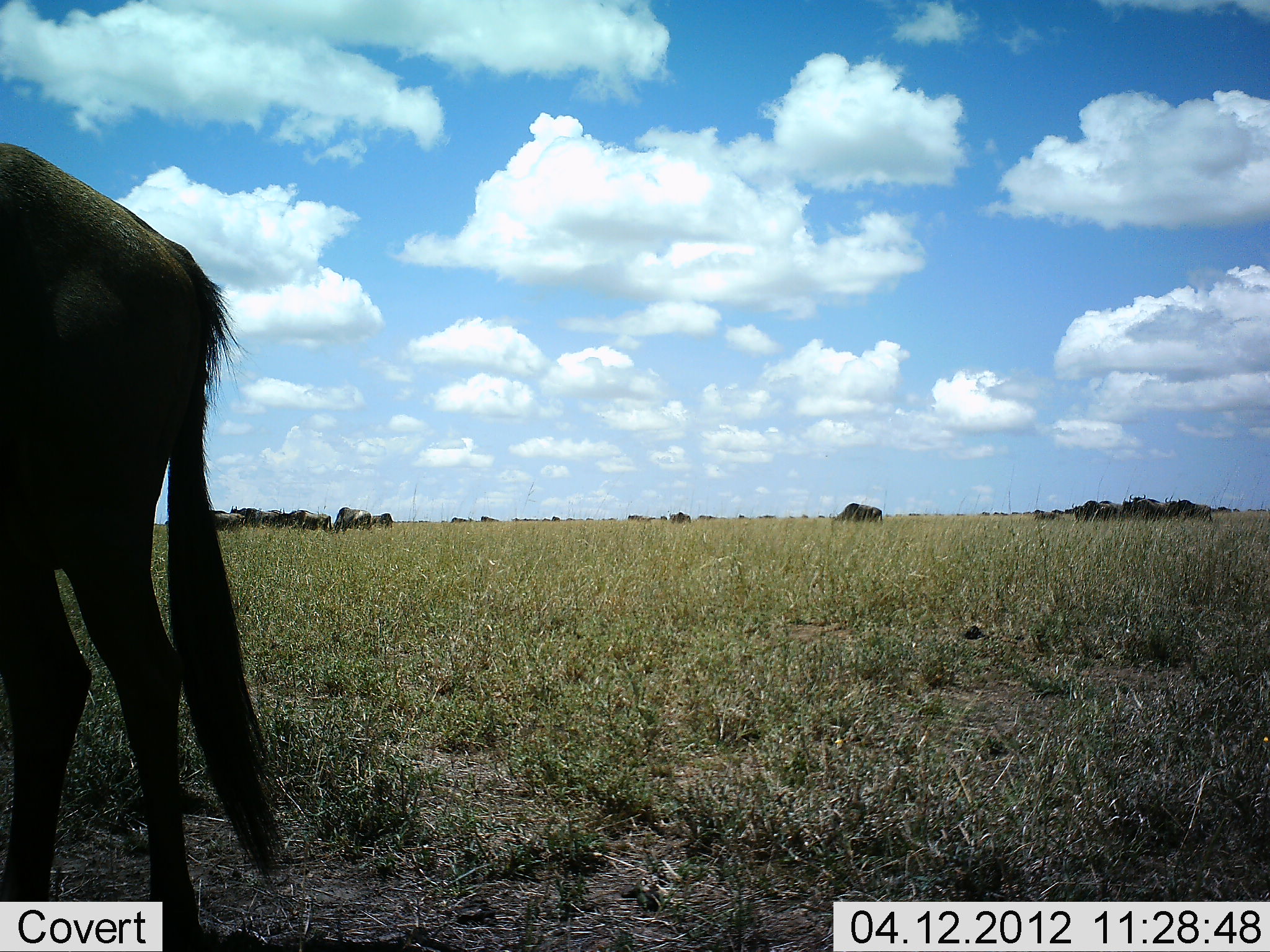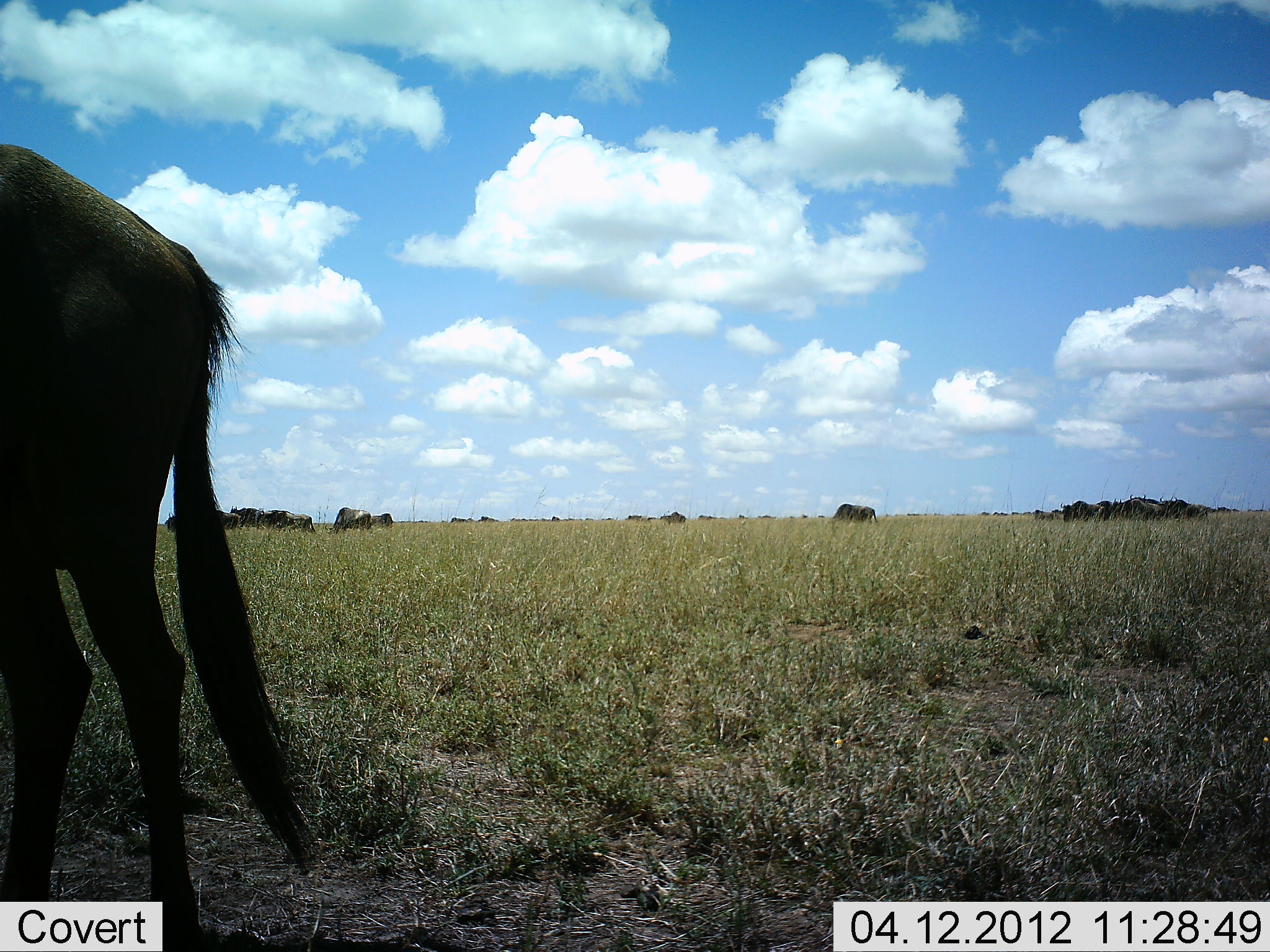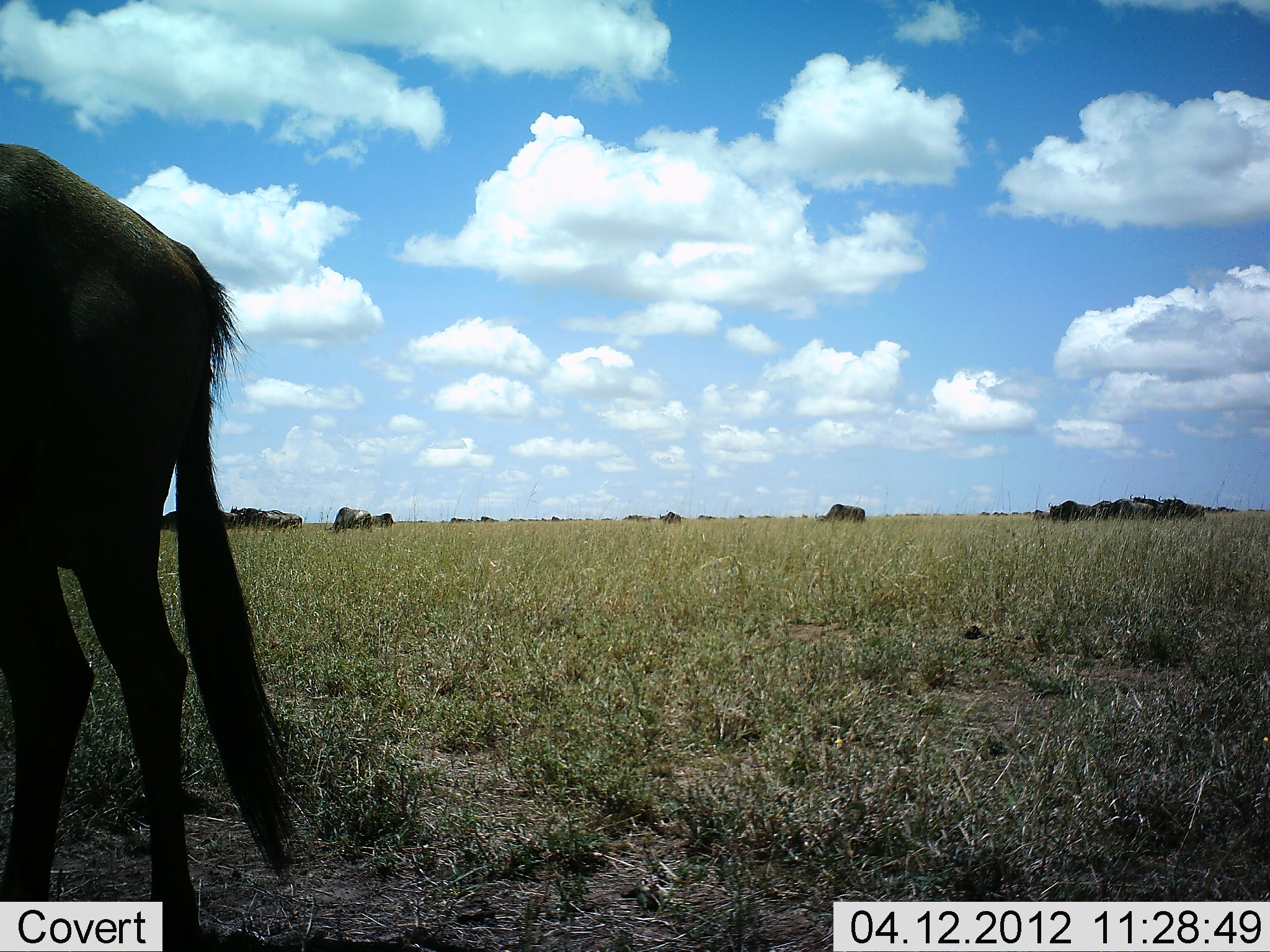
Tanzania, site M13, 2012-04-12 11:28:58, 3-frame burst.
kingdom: Animalia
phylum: Chordata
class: Mammalia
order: Artiodactyla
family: Bovidae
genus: Connochaetes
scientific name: Connochaetes taurinus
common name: blue wildebeest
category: wildebeest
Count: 11-50.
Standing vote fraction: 43%.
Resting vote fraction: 0%.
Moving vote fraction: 57%.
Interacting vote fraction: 0%.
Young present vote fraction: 0%.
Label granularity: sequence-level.